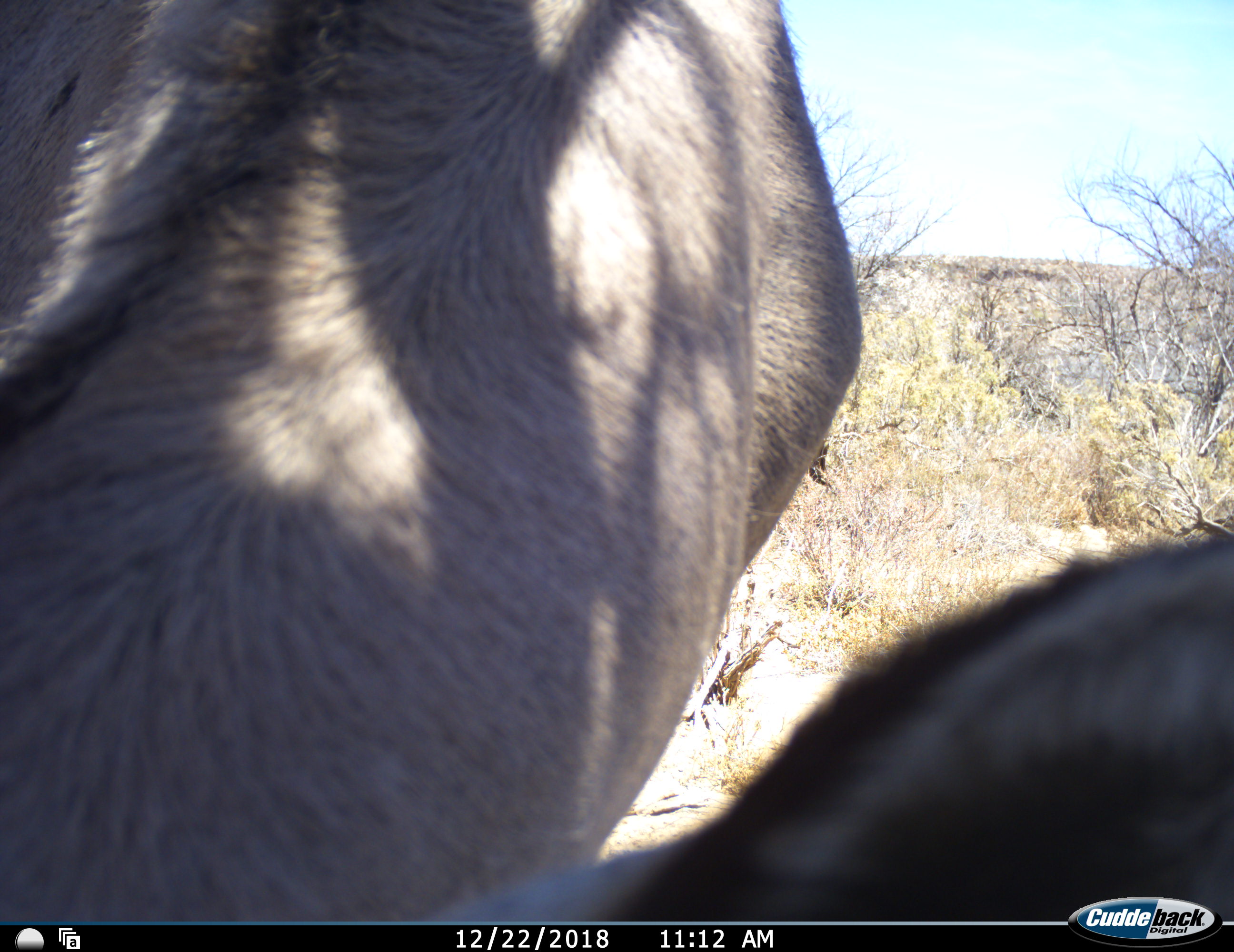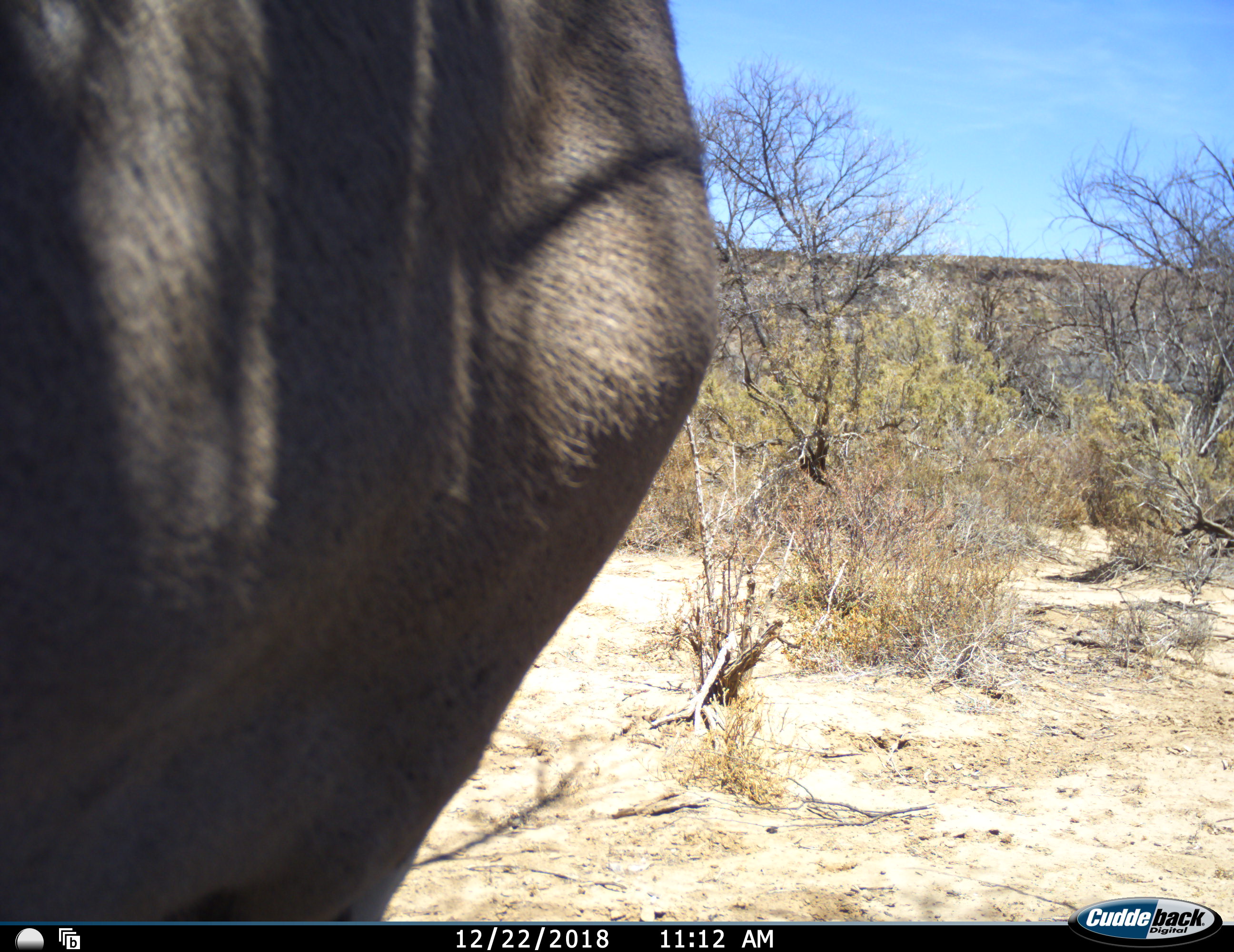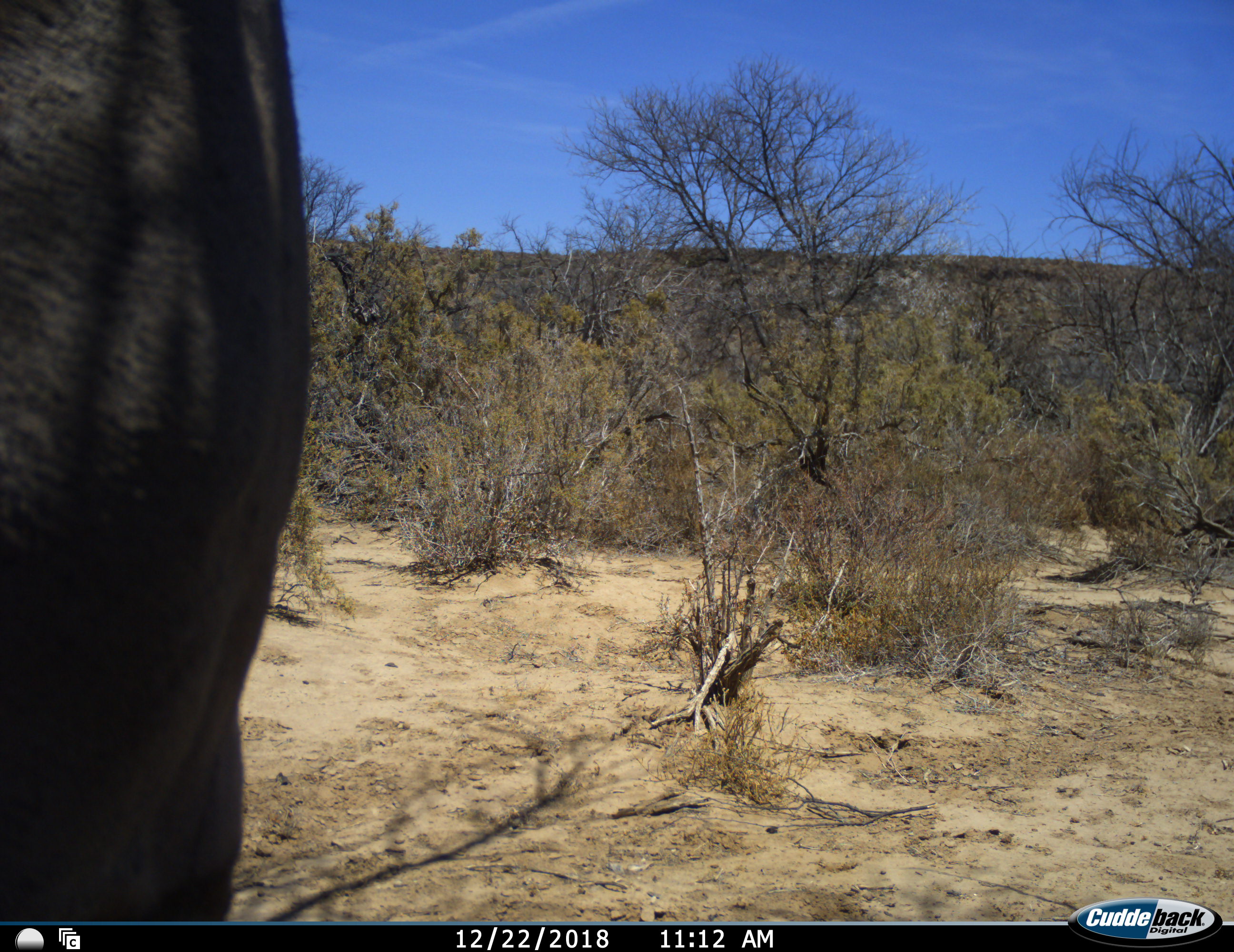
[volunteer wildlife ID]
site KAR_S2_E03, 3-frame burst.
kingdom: Animalia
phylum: Chordata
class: Mammalia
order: Artiodactyla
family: Bovidae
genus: Oryx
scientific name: Oryx gazella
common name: gemsbok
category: oryx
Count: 1.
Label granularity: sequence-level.